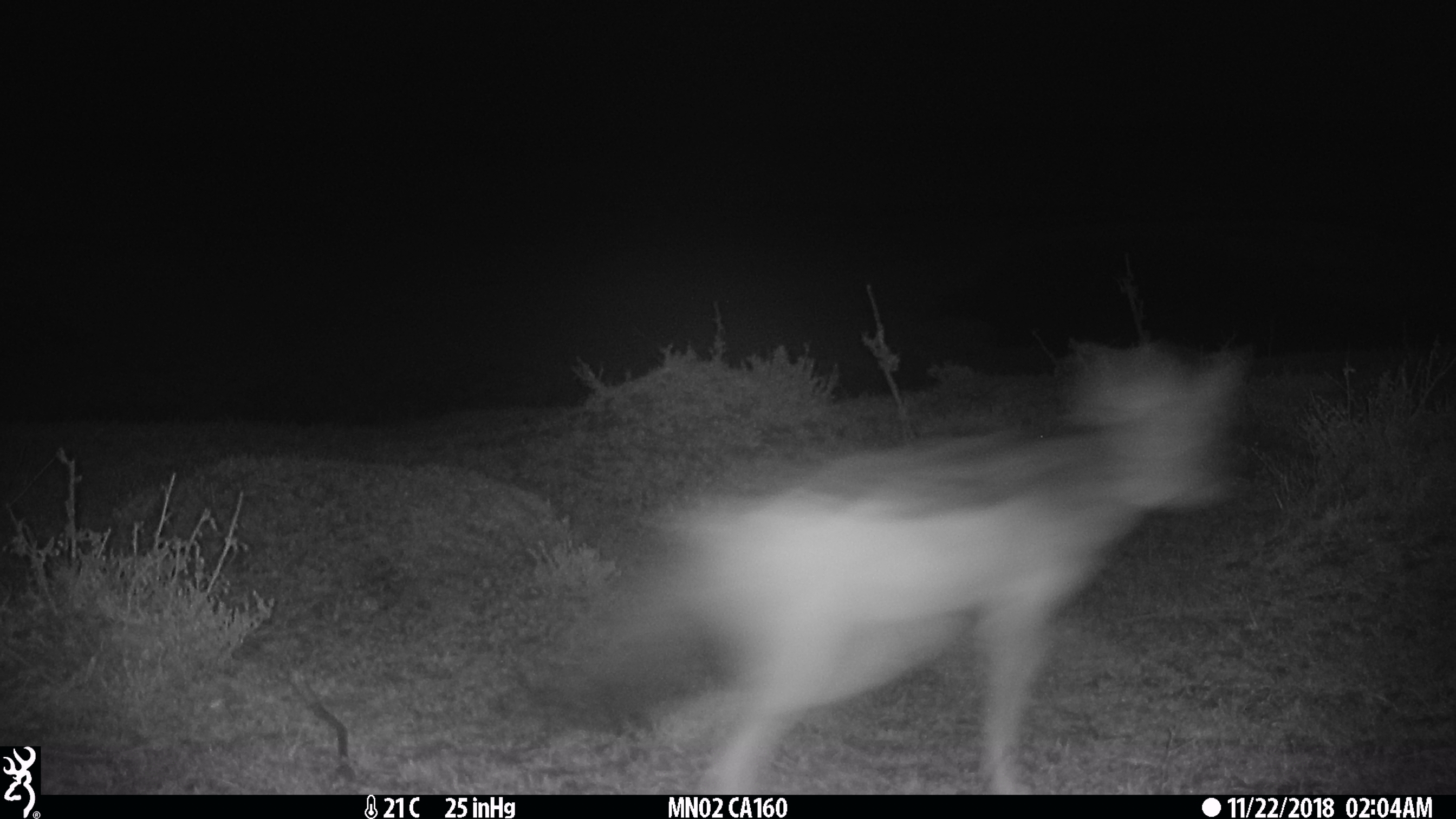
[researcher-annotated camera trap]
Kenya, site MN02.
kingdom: Animalia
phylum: Chordata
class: Mammalia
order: Carnivora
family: Canidae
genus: Lupulella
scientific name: Lupulella mesomelas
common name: black-backed jackal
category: jackal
Jackal (black-backed jackal) (Lupulella mesomelas).